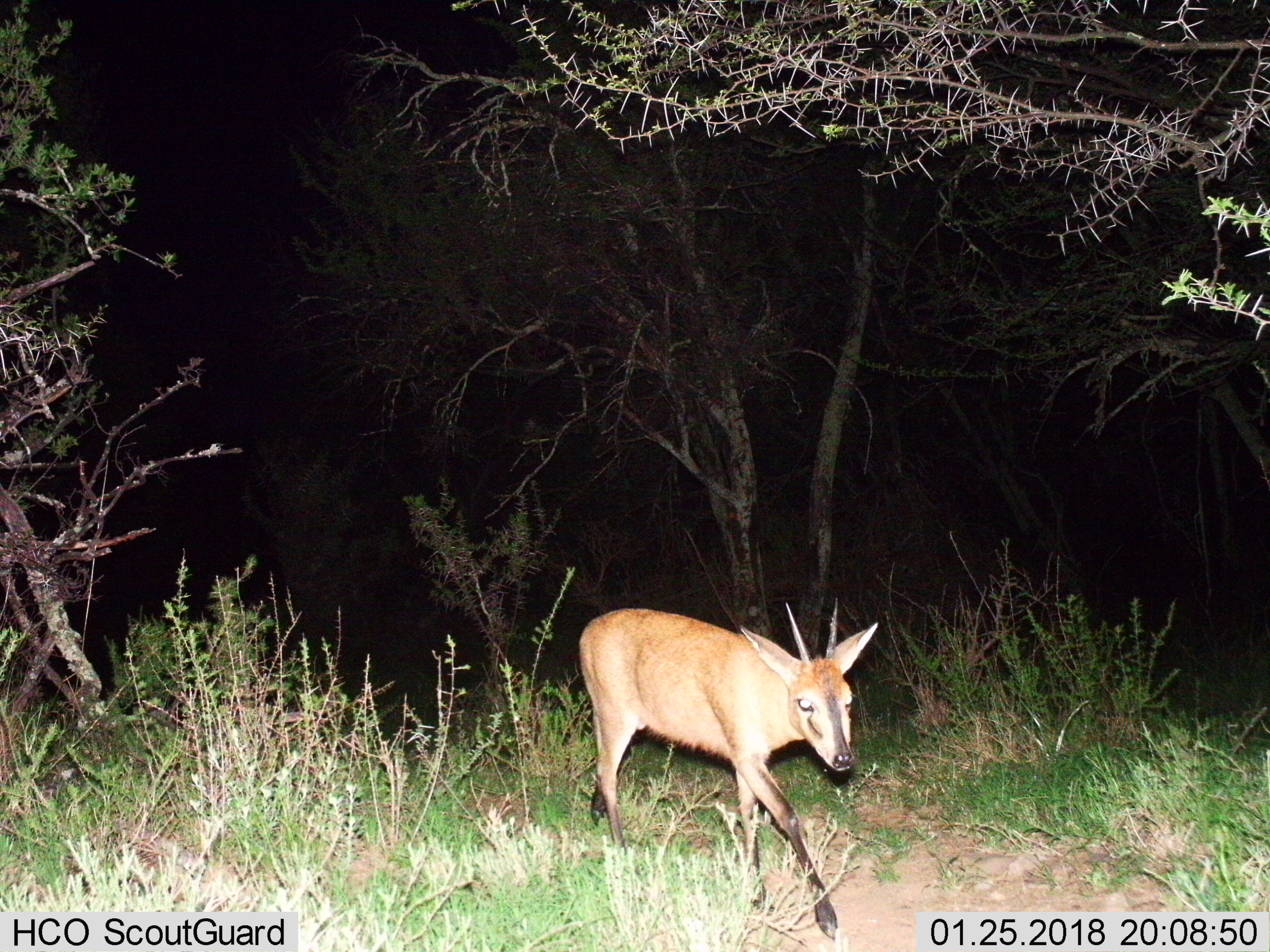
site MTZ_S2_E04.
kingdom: Animalia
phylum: Chordata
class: Mammalia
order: Artiodactyla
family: Bovidae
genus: Sylvicapra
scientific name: Sylvicapra grimmia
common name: common duiker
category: duikercommongrey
Duikercommongrey (common duiker) (Sylvicapra grimmia), count 1. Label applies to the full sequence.